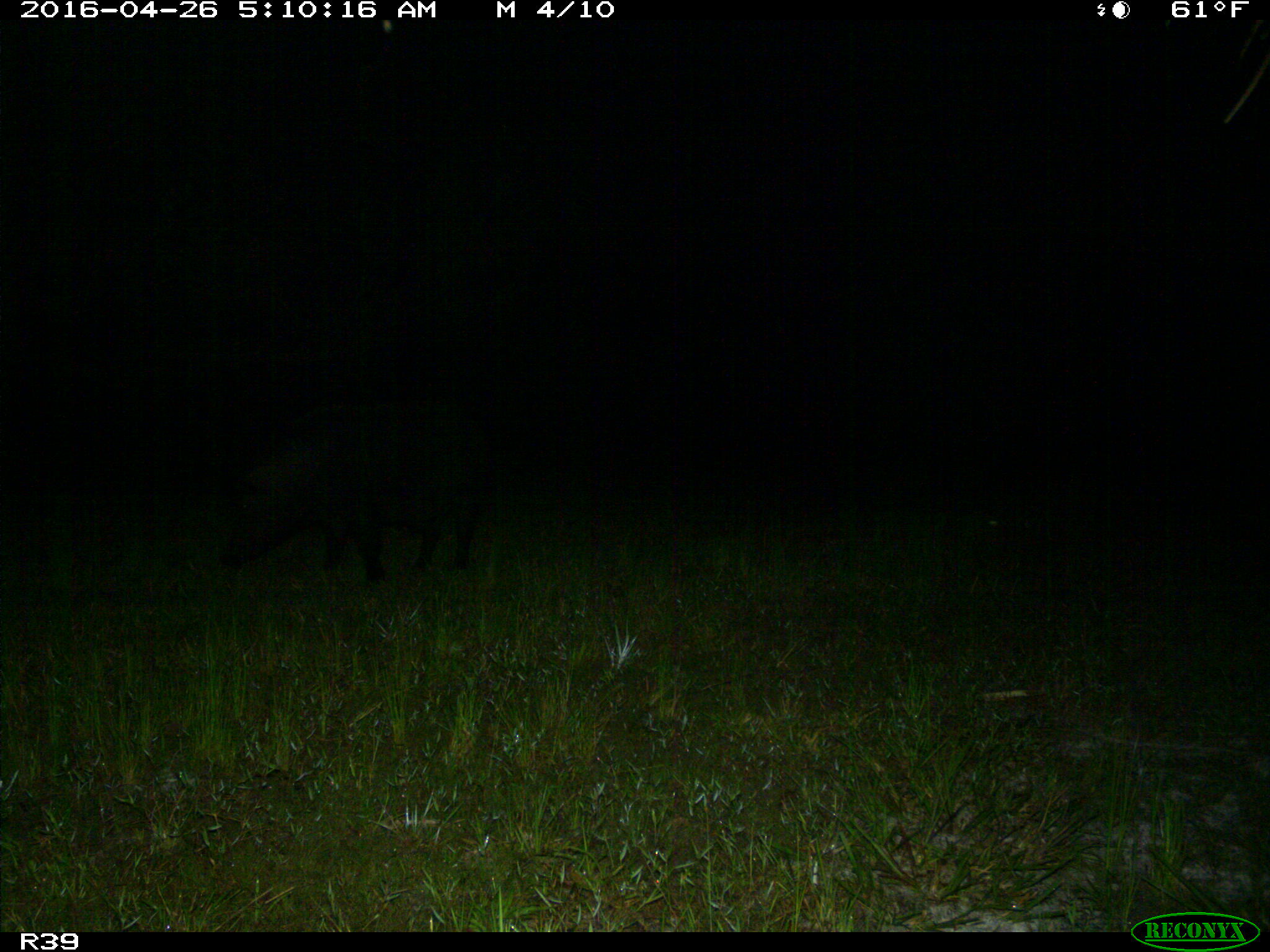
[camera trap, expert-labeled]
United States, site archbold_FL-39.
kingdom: Animalia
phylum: Chordata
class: Mammalia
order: Artiodactyla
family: Suidae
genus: Sus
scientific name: Sus scrofa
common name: wild boar